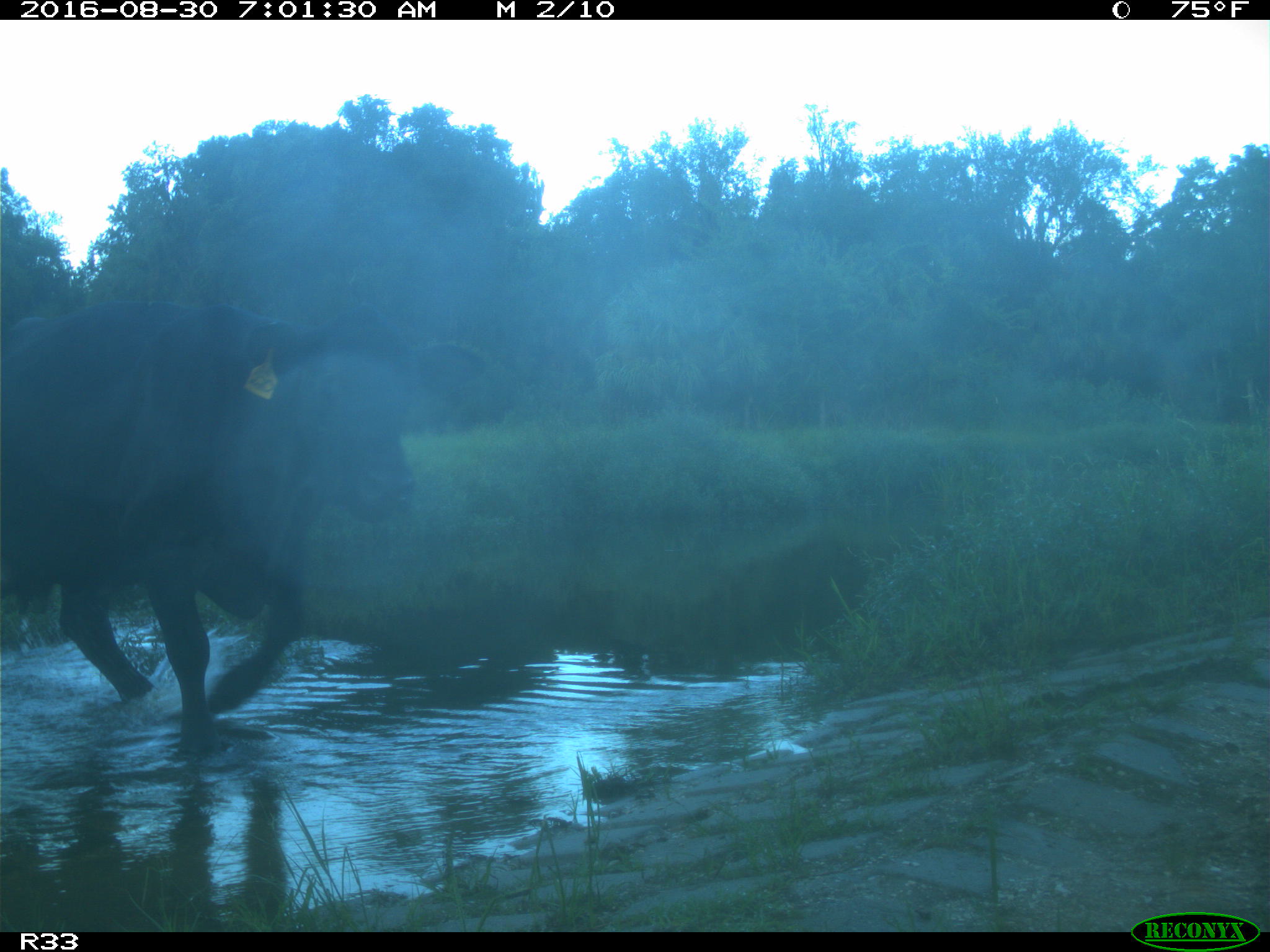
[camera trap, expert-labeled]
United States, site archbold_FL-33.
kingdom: Animalia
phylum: Chordata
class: Mammalia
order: Artiodactyla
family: Bovidae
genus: Bos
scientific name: Bos taurus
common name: domestic cow